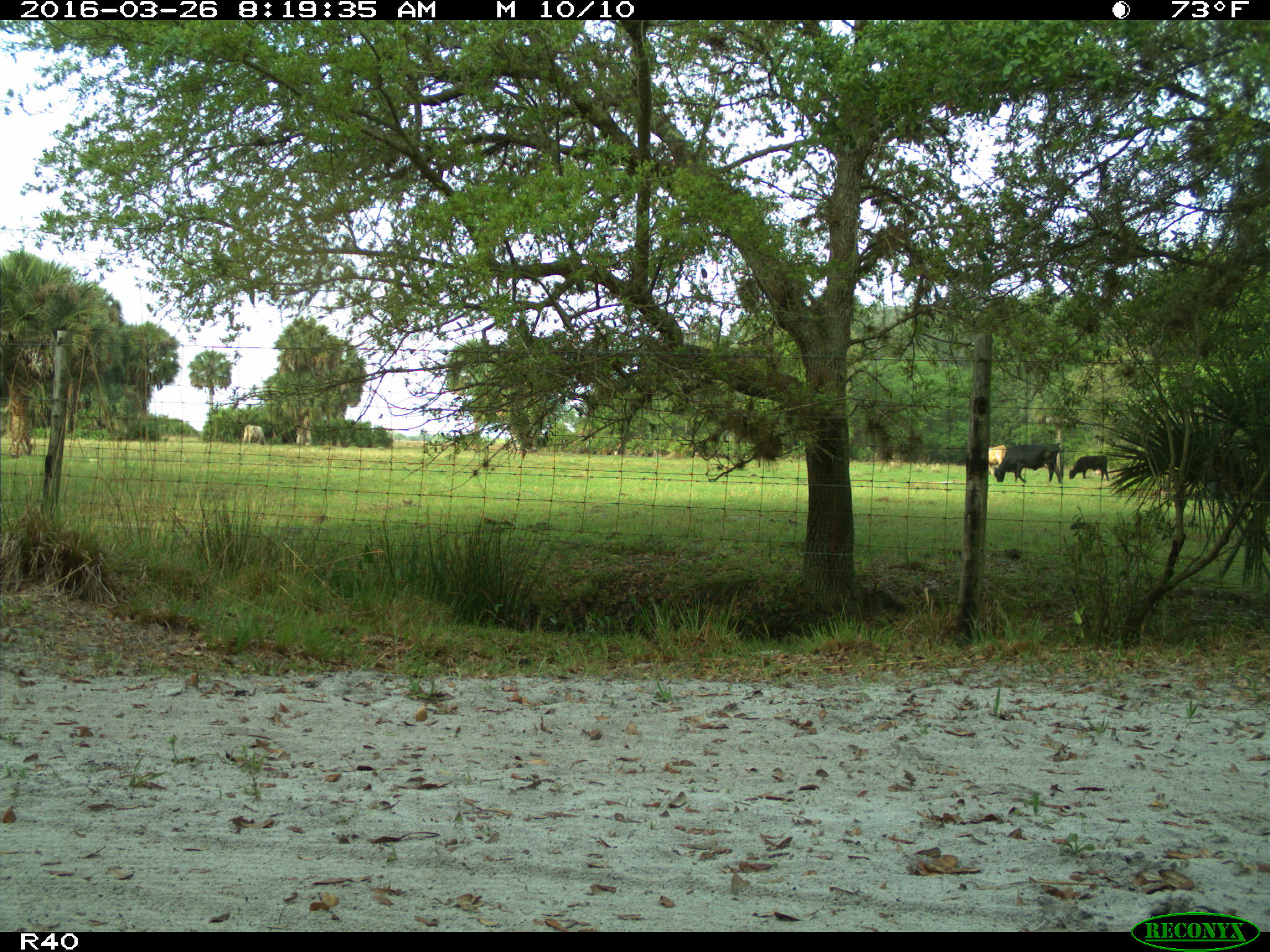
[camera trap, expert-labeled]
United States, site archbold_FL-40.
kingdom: Animalia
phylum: Chordata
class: Mammalia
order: Artiodactyla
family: Bovidae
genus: Bos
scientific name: Bos taurus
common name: domestic cow